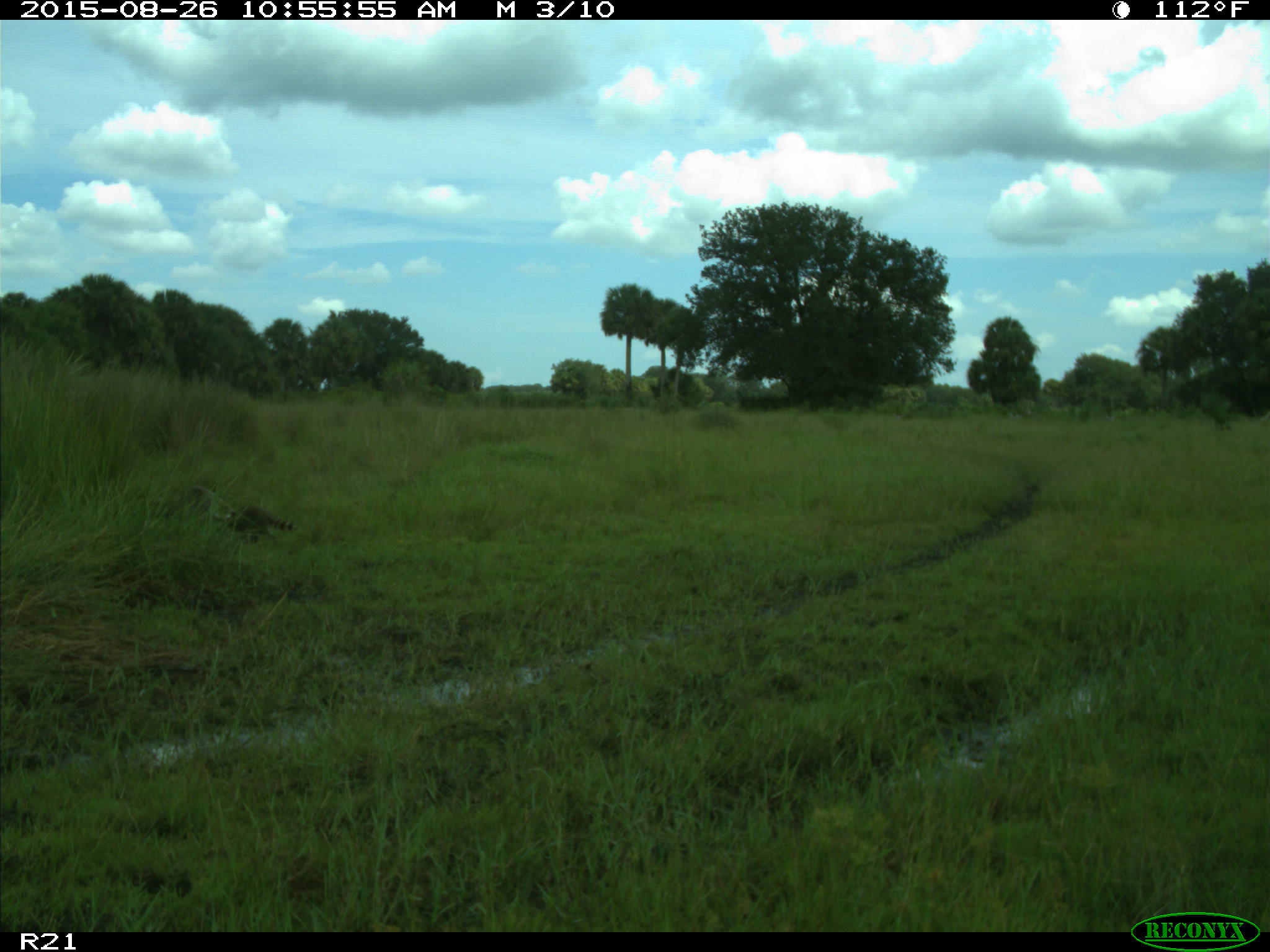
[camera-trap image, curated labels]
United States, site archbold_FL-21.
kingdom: Animalia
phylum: Chordata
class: Mammalia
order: Carnivora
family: Procyonidae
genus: Procyon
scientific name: Procyon lotor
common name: common raccoon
Procyon lotor (common raccoon).